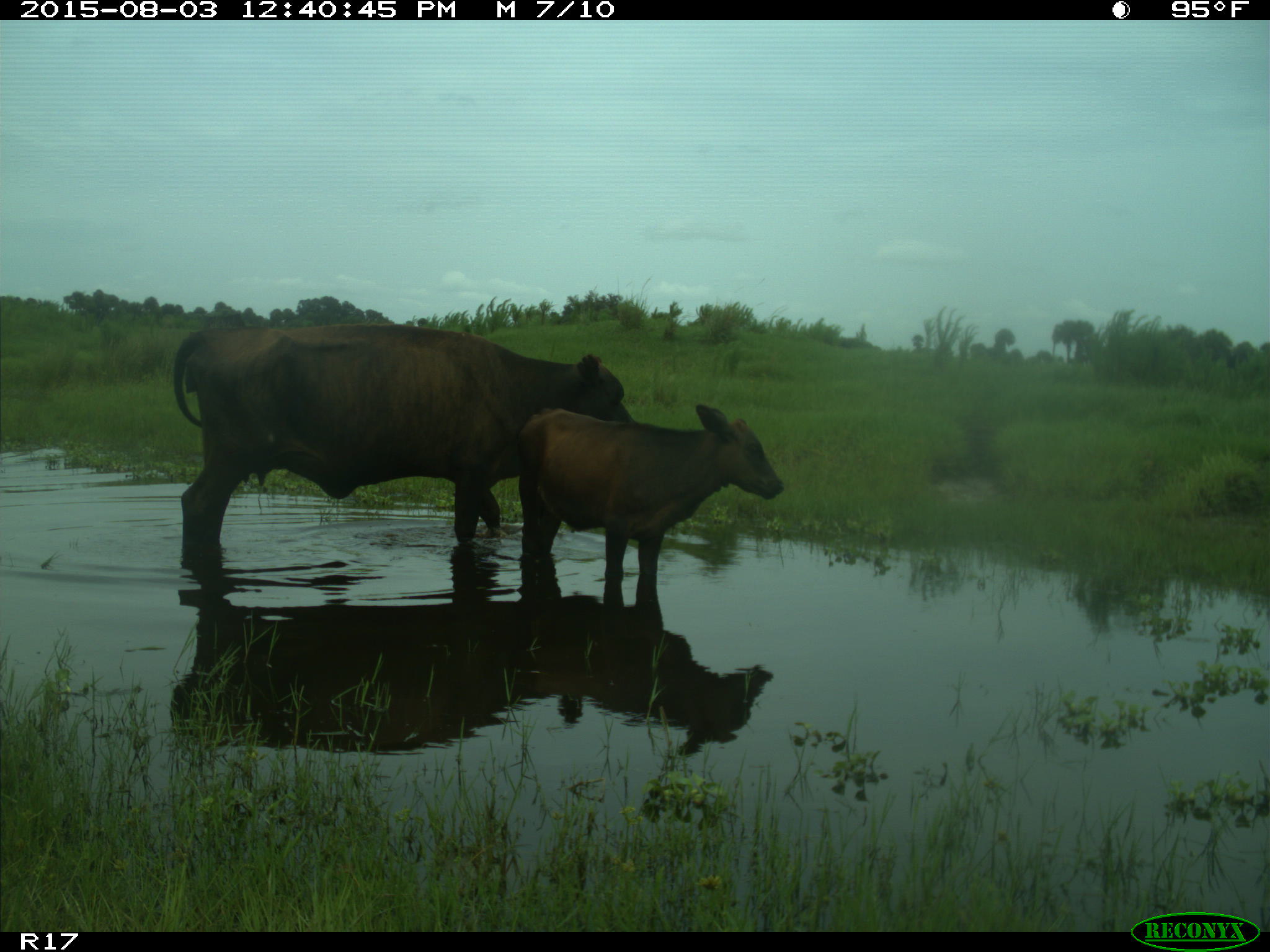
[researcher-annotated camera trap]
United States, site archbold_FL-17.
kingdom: Animalia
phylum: Chordata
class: Mammalia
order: Artiodactyla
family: Bovidae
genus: Bos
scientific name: Bos taurus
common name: domestic cow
Bos taurus (domestic cow).